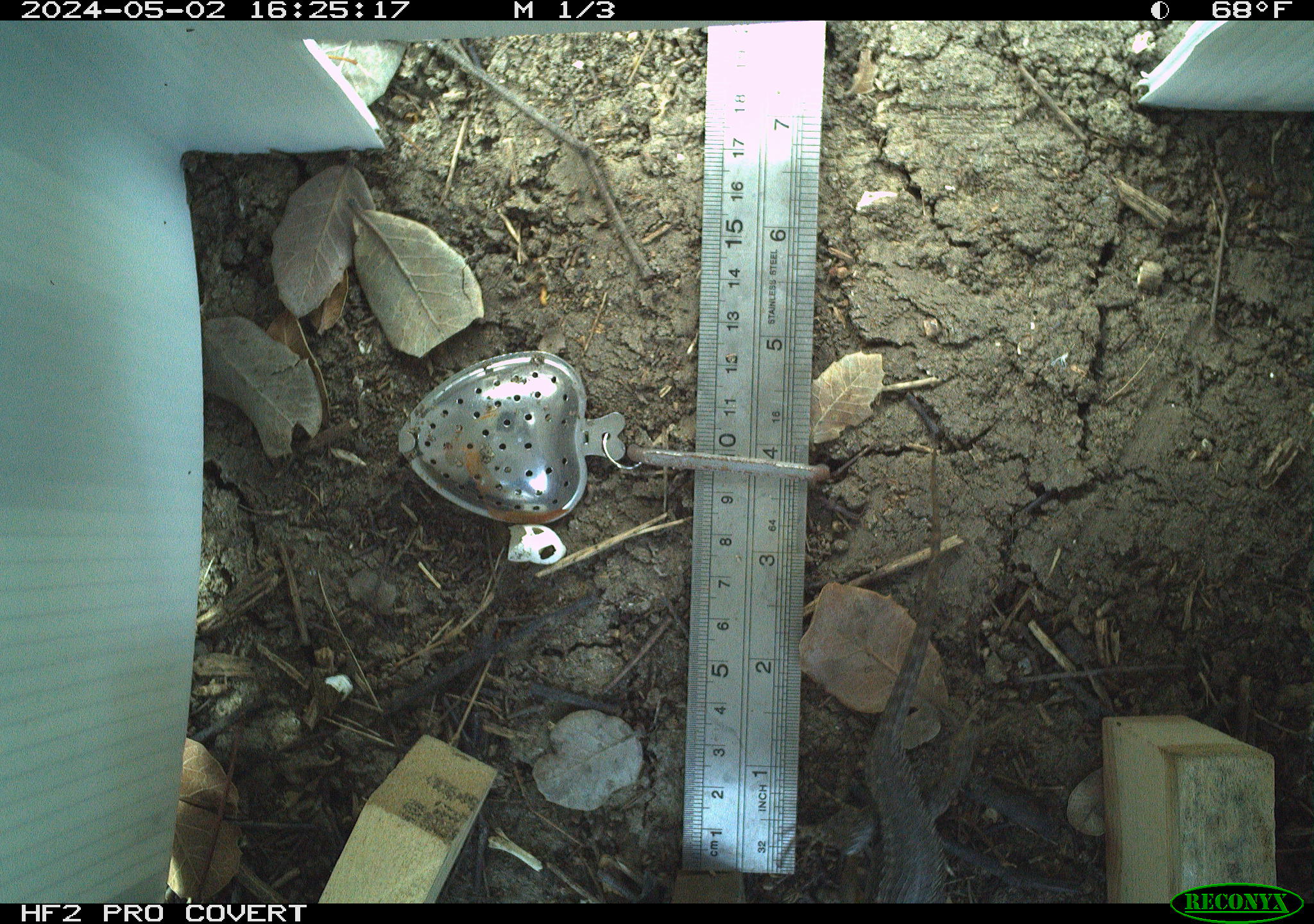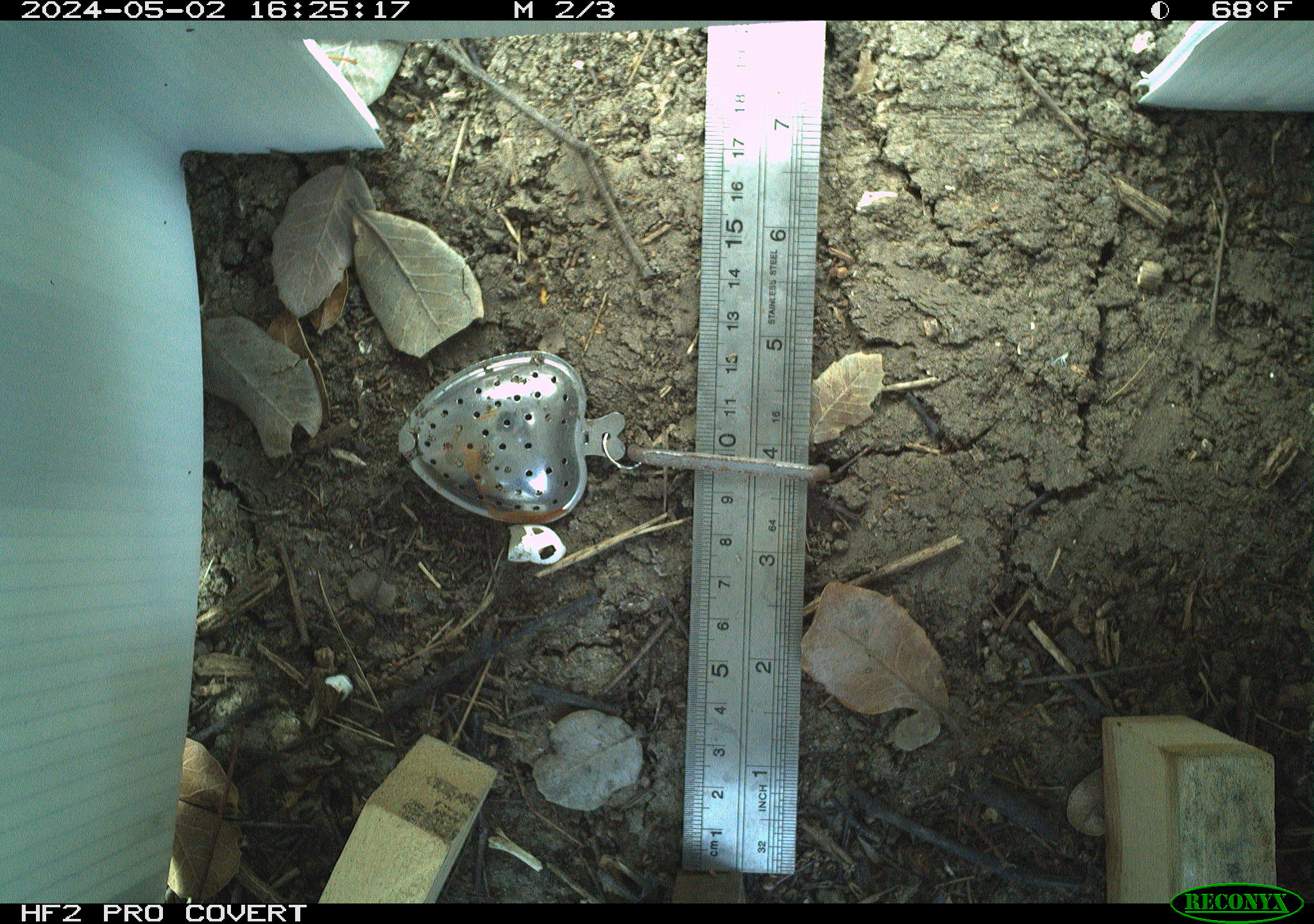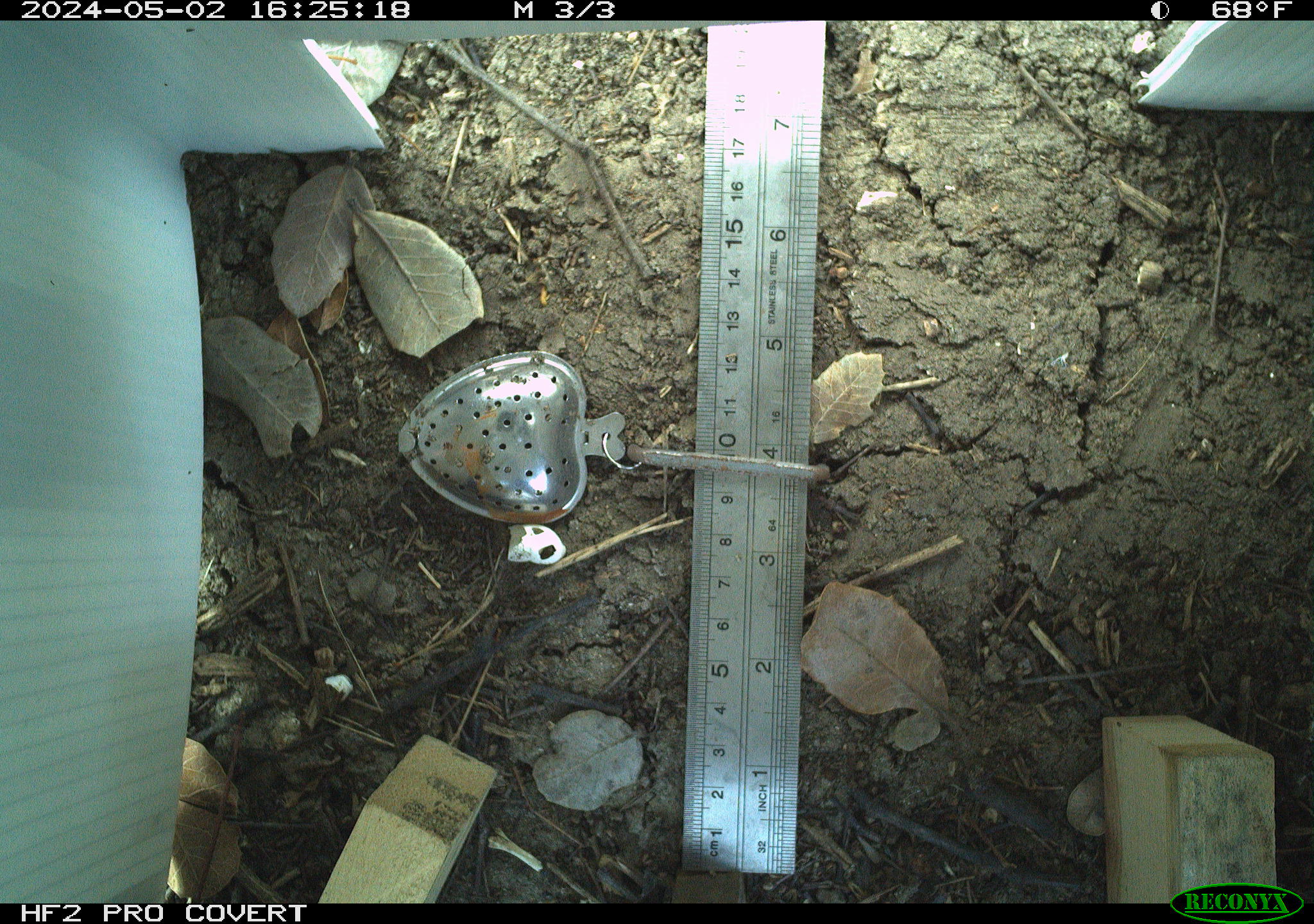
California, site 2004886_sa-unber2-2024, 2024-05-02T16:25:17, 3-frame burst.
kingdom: Animalia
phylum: Chordata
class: Reptilia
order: Squamata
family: Phrynosomatidae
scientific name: Phrynosomatidae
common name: phrynosomatid lizards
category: phrynosomatidae family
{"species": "phrynosomatidae family (phrynosomatid lizards) (Phrynosomatidae)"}